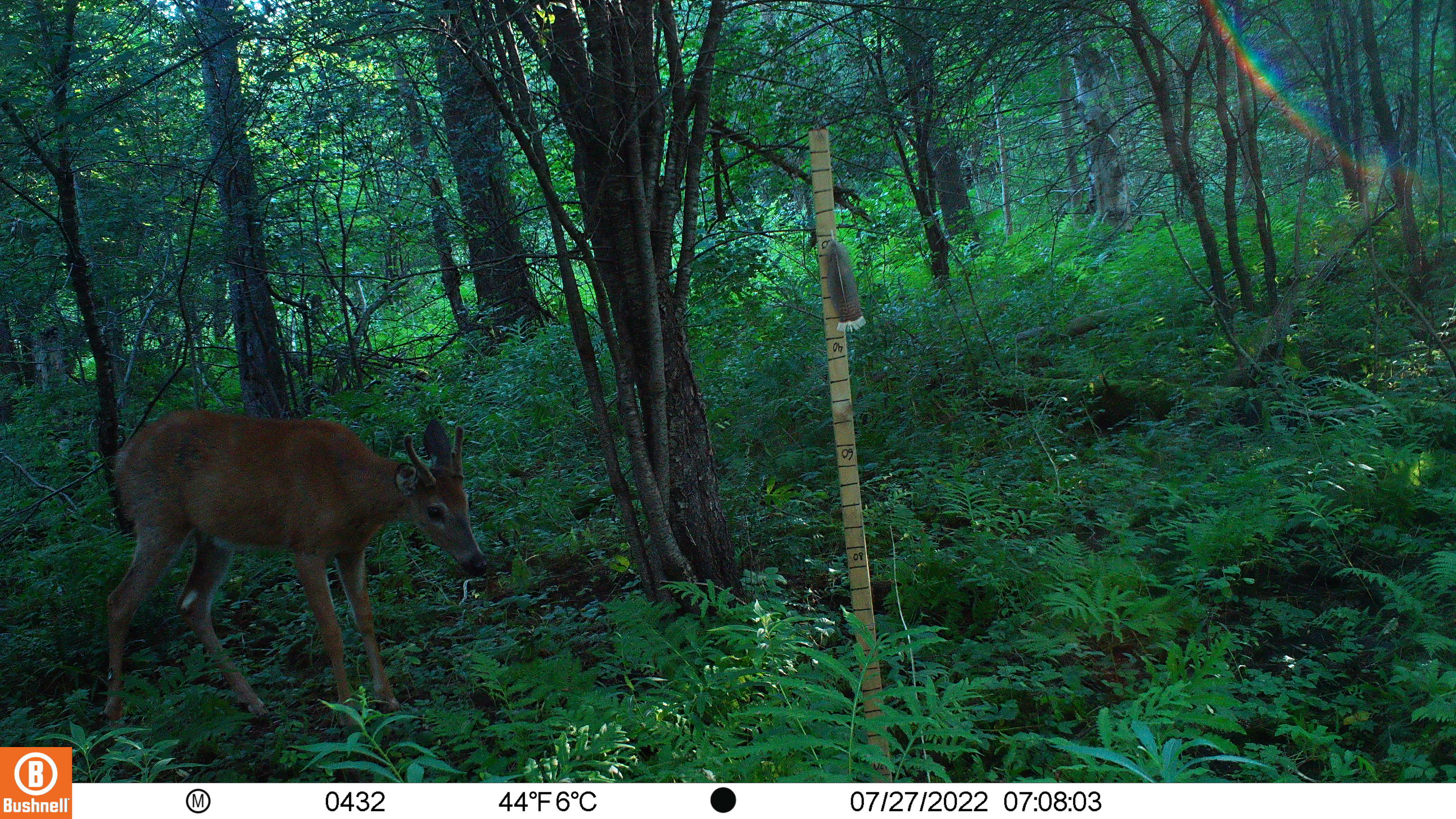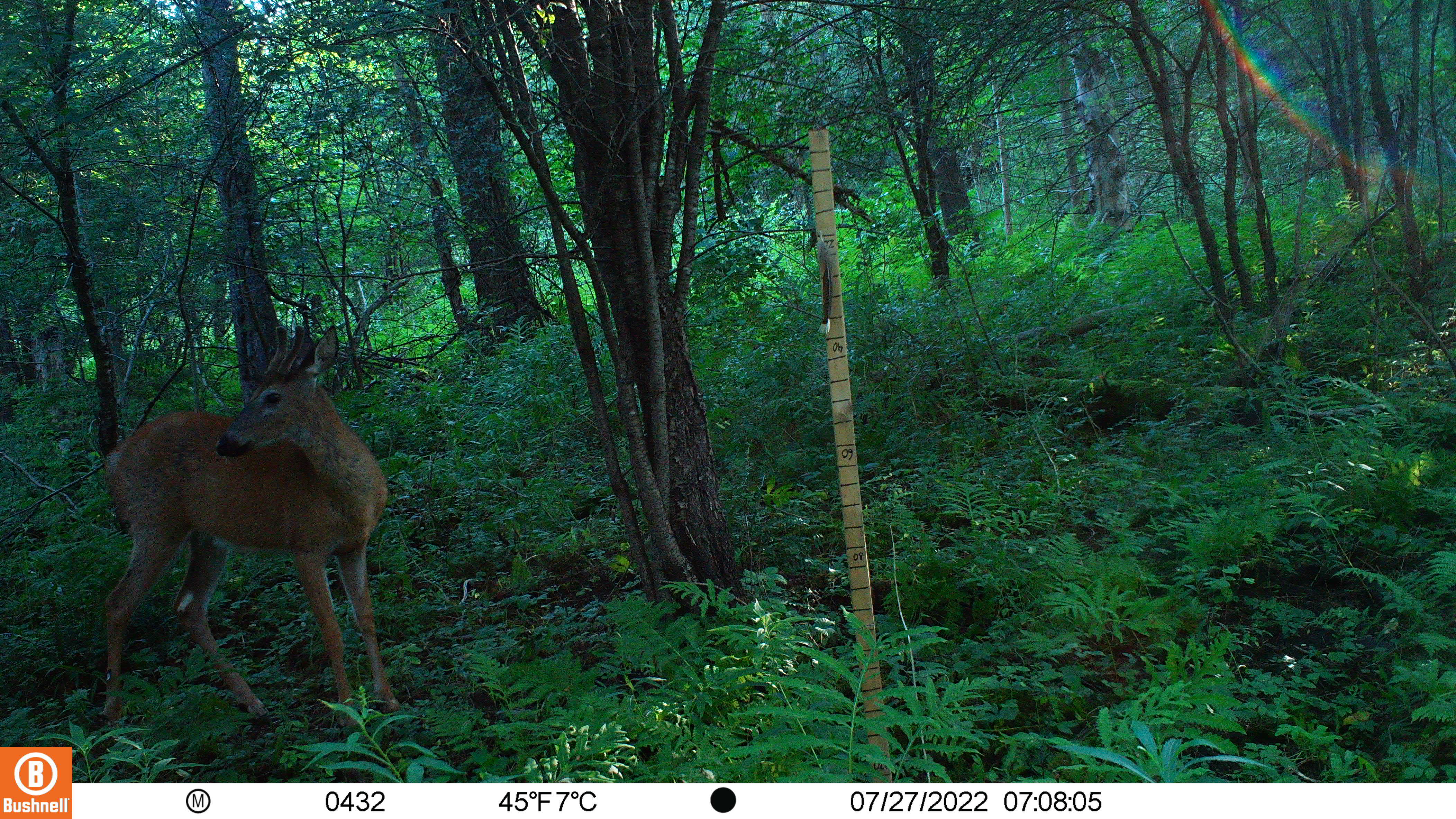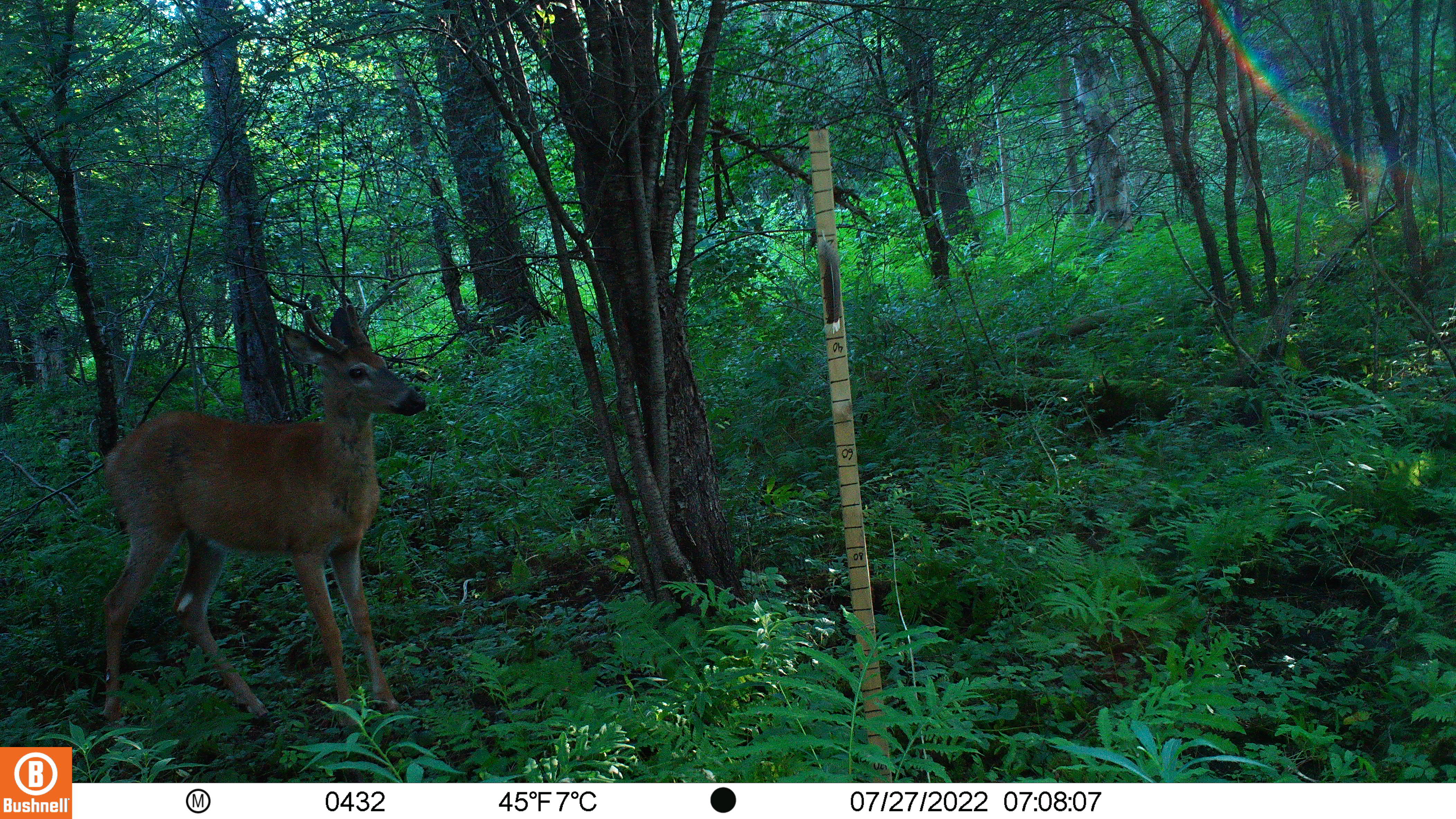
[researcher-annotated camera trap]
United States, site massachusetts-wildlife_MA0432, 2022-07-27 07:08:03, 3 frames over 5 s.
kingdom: Animalia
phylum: Chordata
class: Mammalia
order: Artiodactyla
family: Cervidae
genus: Odocoileus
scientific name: Odocoileus virginianus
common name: white-tailed deer